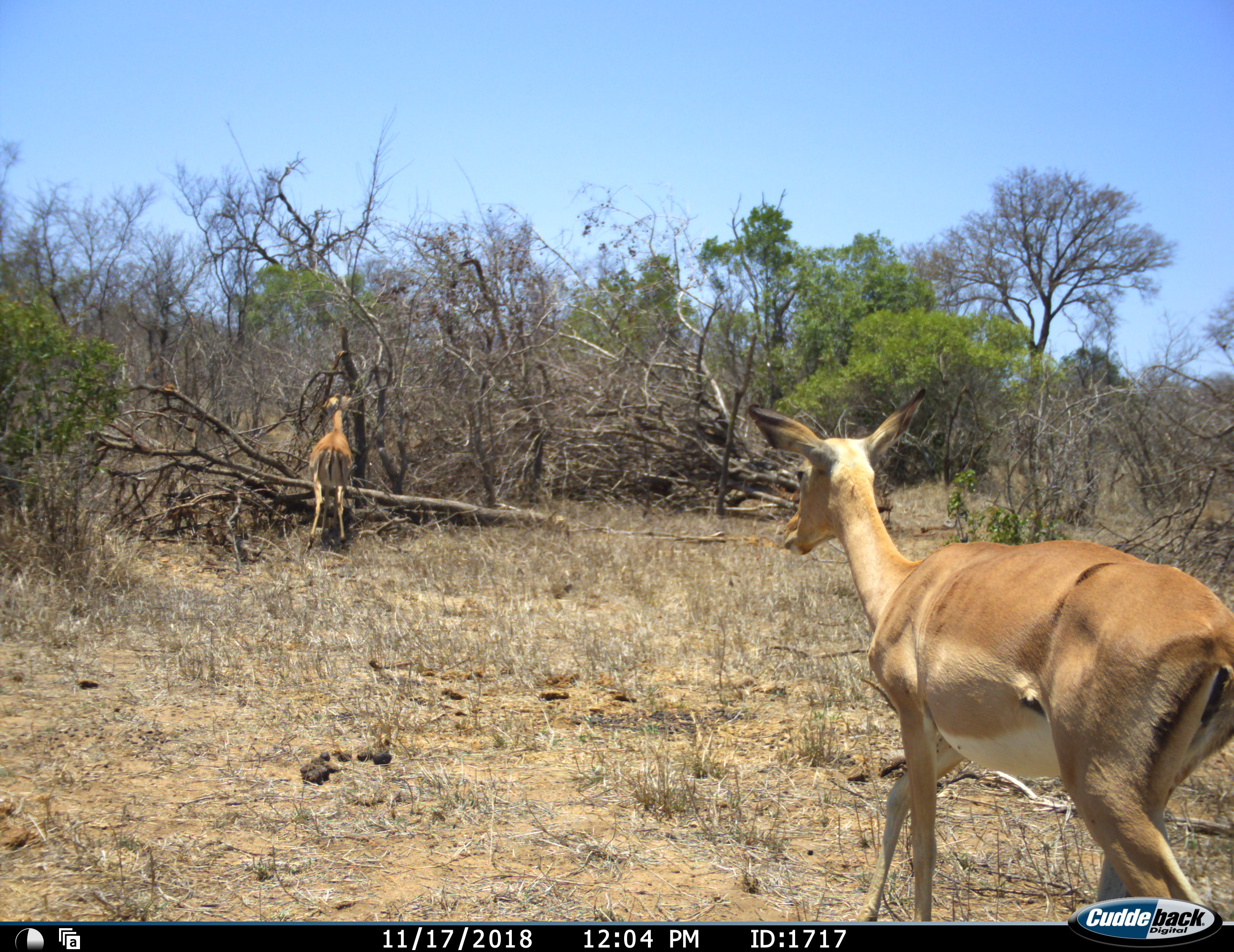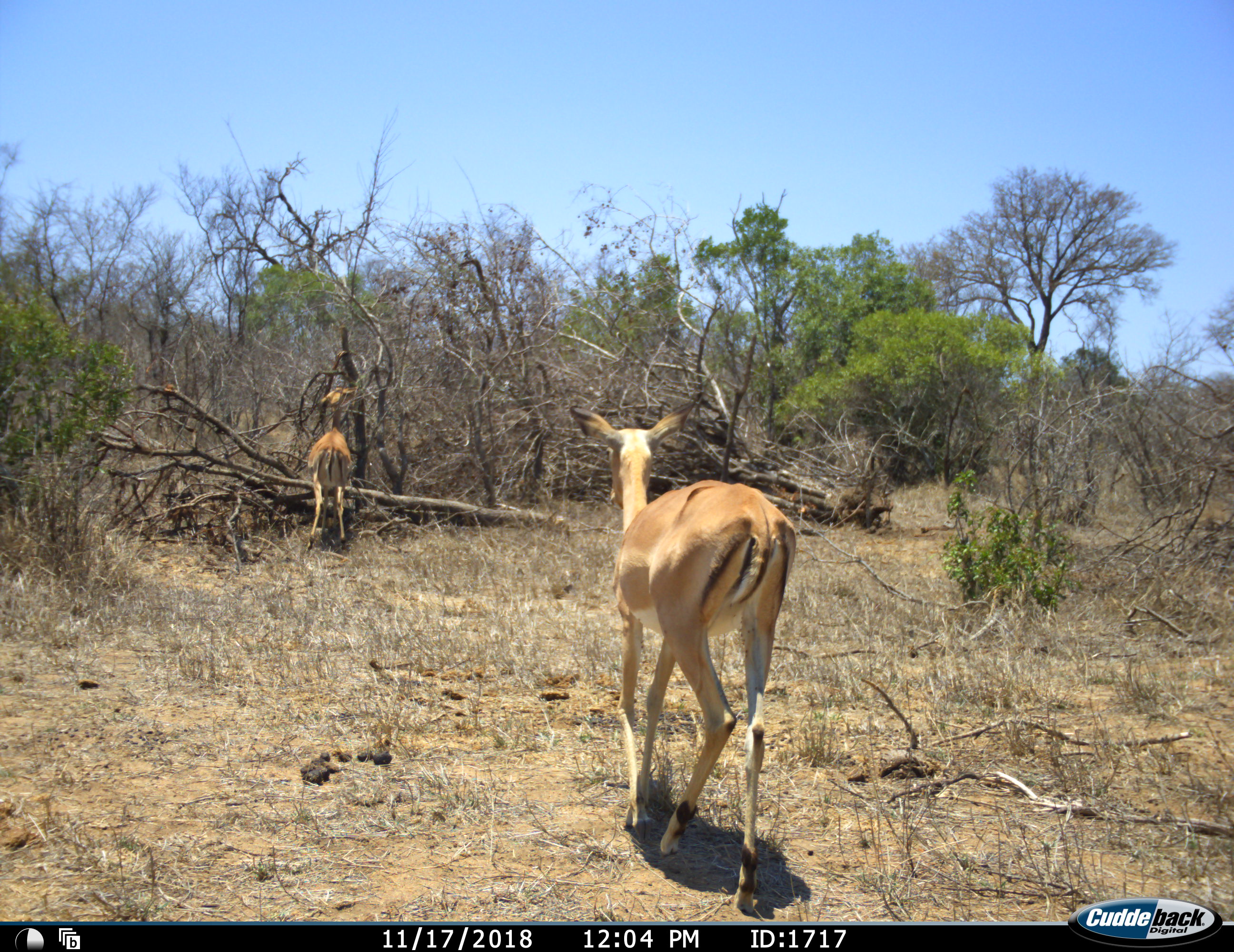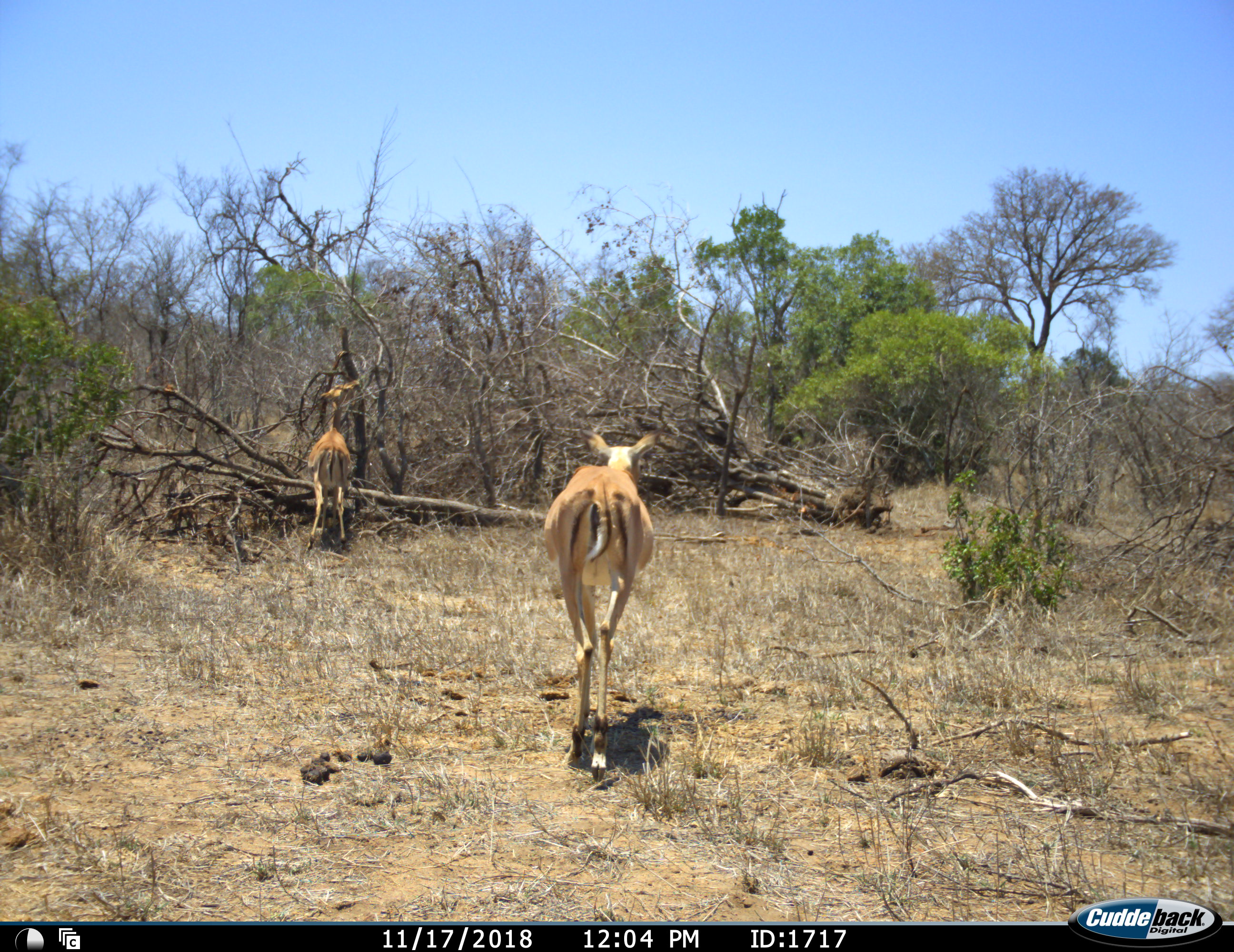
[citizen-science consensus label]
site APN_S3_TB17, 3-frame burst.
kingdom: Animalia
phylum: Chordata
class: Mammalia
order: Artiodactyla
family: Bovidae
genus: Aepyceros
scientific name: Aepyceros melampus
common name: impala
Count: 2.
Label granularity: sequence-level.